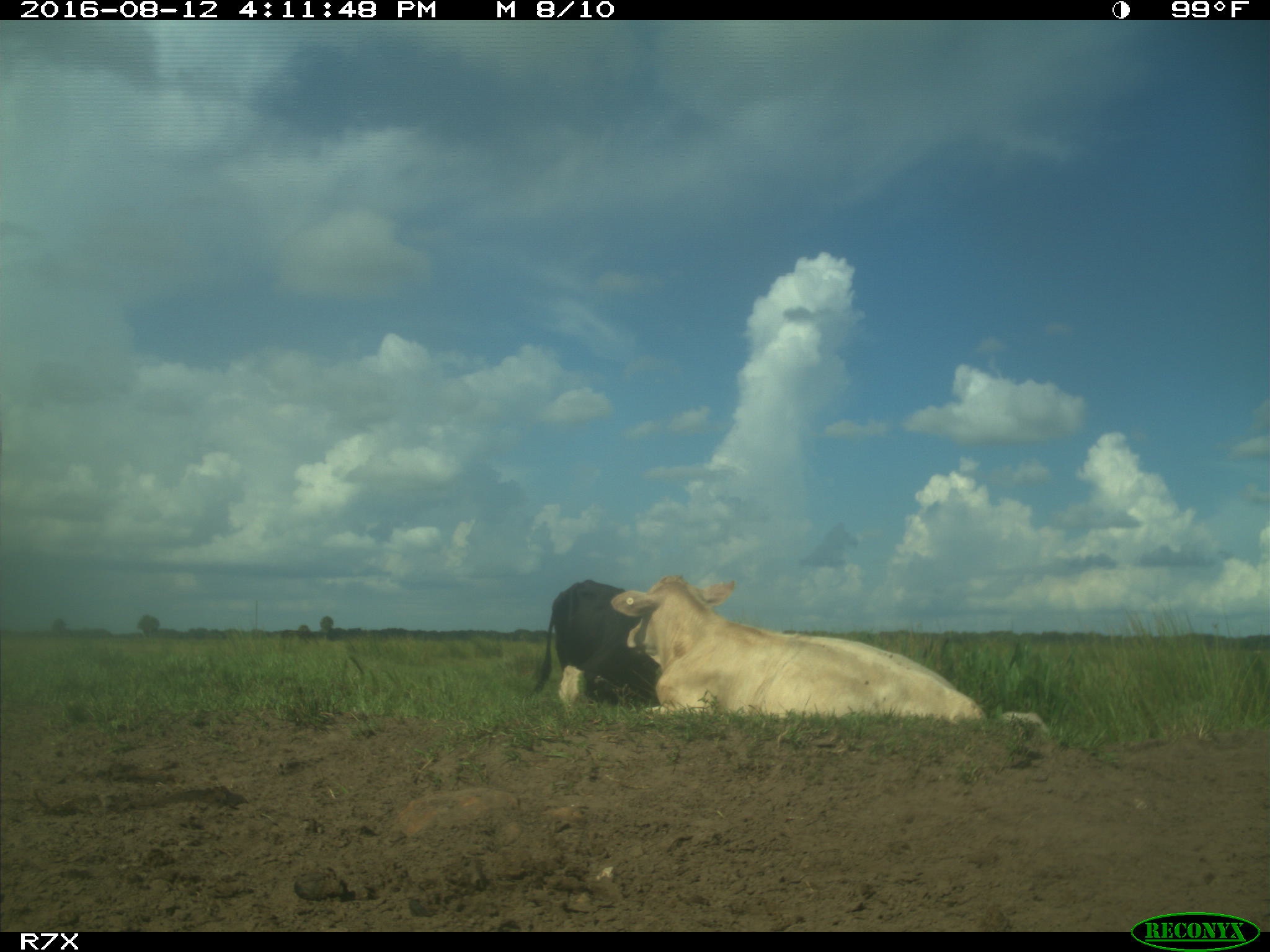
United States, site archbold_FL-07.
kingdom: Animalia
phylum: Chordata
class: Mammalia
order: Artiodactyla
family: Bovidae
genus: Bos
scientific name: Bos taurus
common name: domestic cow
Bos taurus (domestic cow).